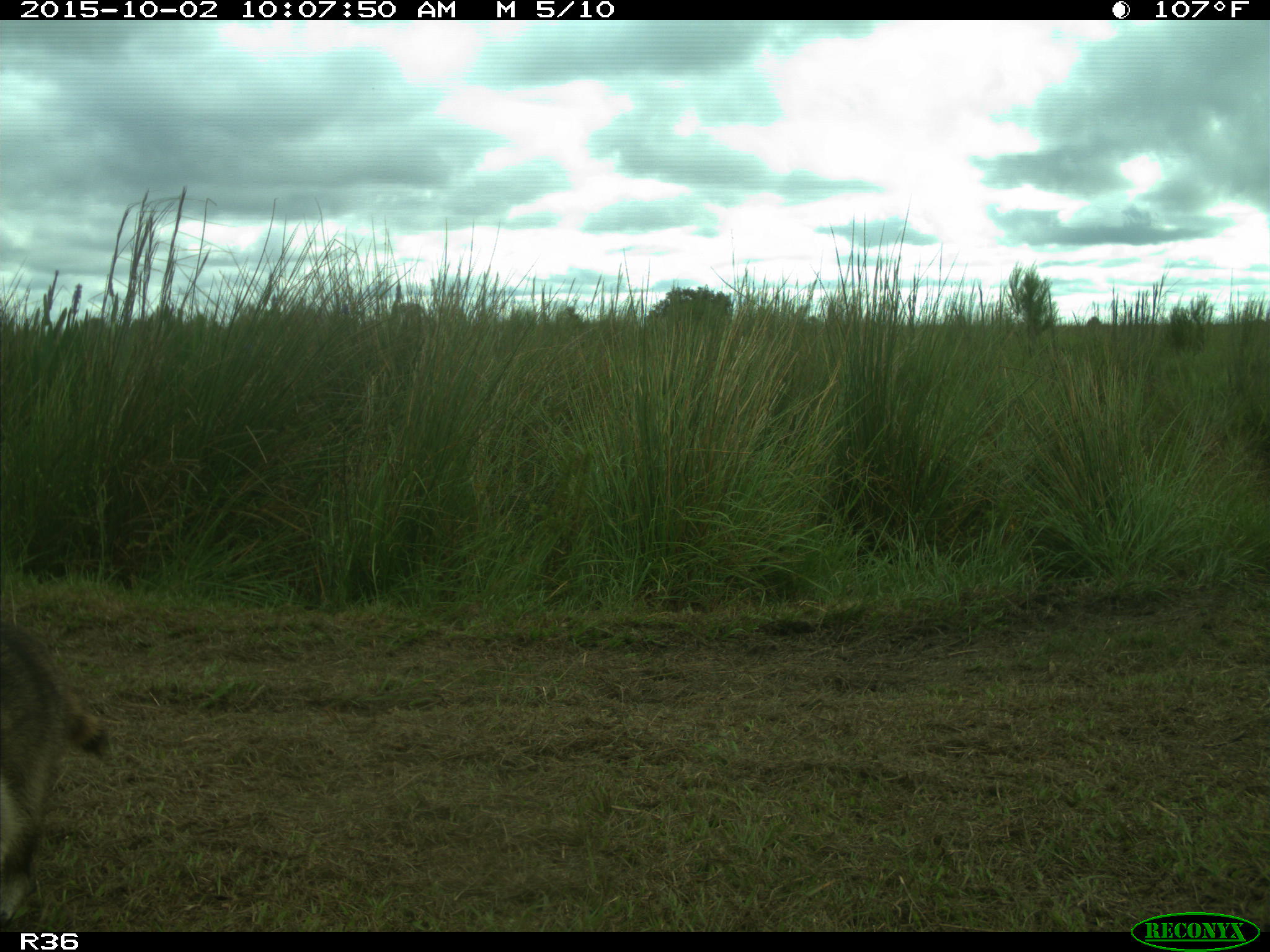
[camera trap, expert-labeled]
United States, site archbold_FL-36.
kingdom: Animalia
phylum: Chordata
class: Mammalia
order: Carnivora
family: Procyonidae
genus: Procyon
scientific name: Procyon lotor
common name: common raccoon